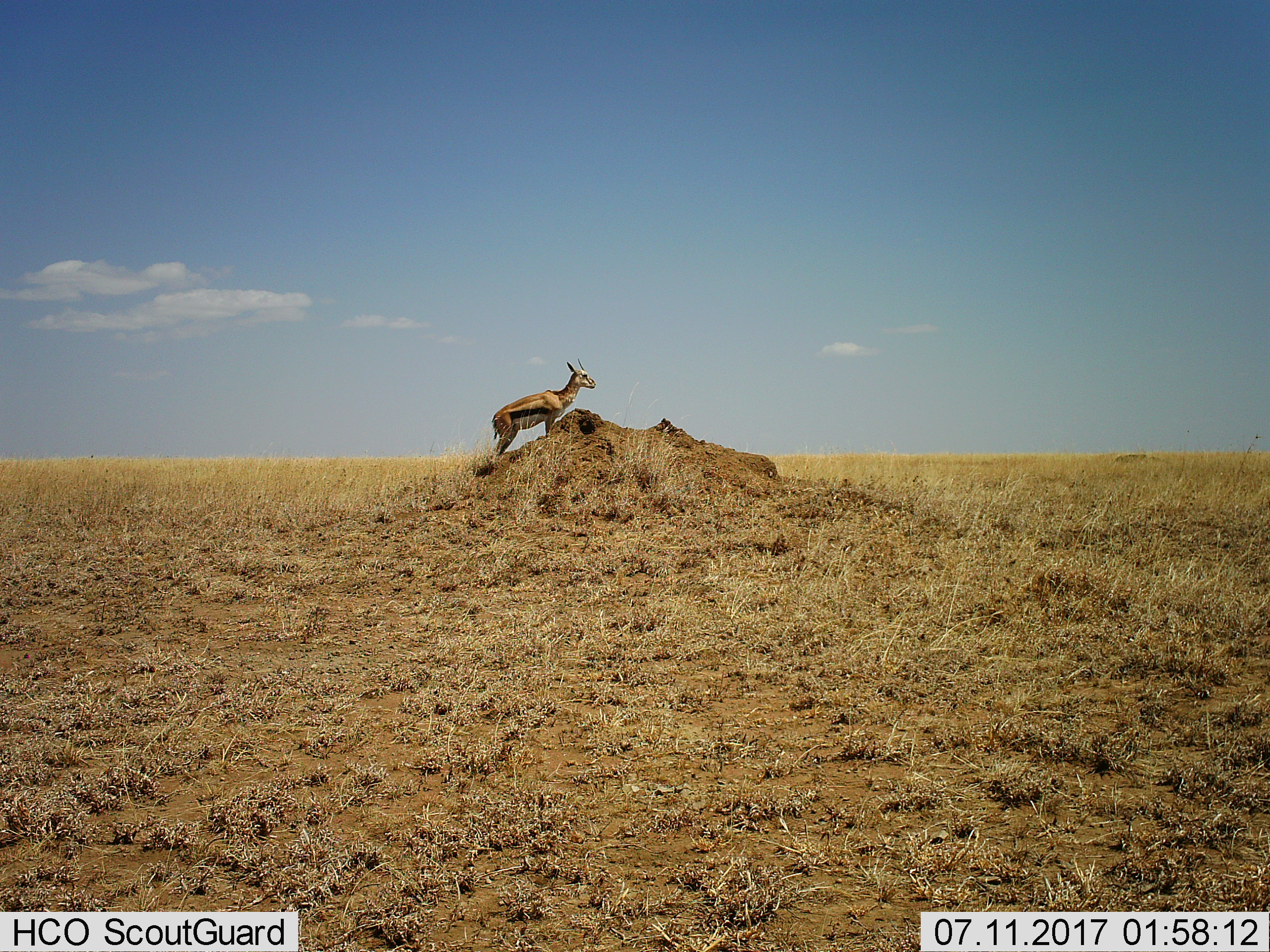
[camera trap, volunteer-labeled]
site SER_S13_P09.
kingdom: Animalia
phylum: Chordata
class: Mammalia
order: Artiodactyla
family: Bovidae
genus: Eudorcas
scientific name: Eudorcas thomsonii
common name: thomson's gazelle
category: gazellethomsons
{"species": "gazellethomsons (thomson's gazelle) (Eudorcas thomsonii)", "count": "1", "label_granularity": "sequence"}